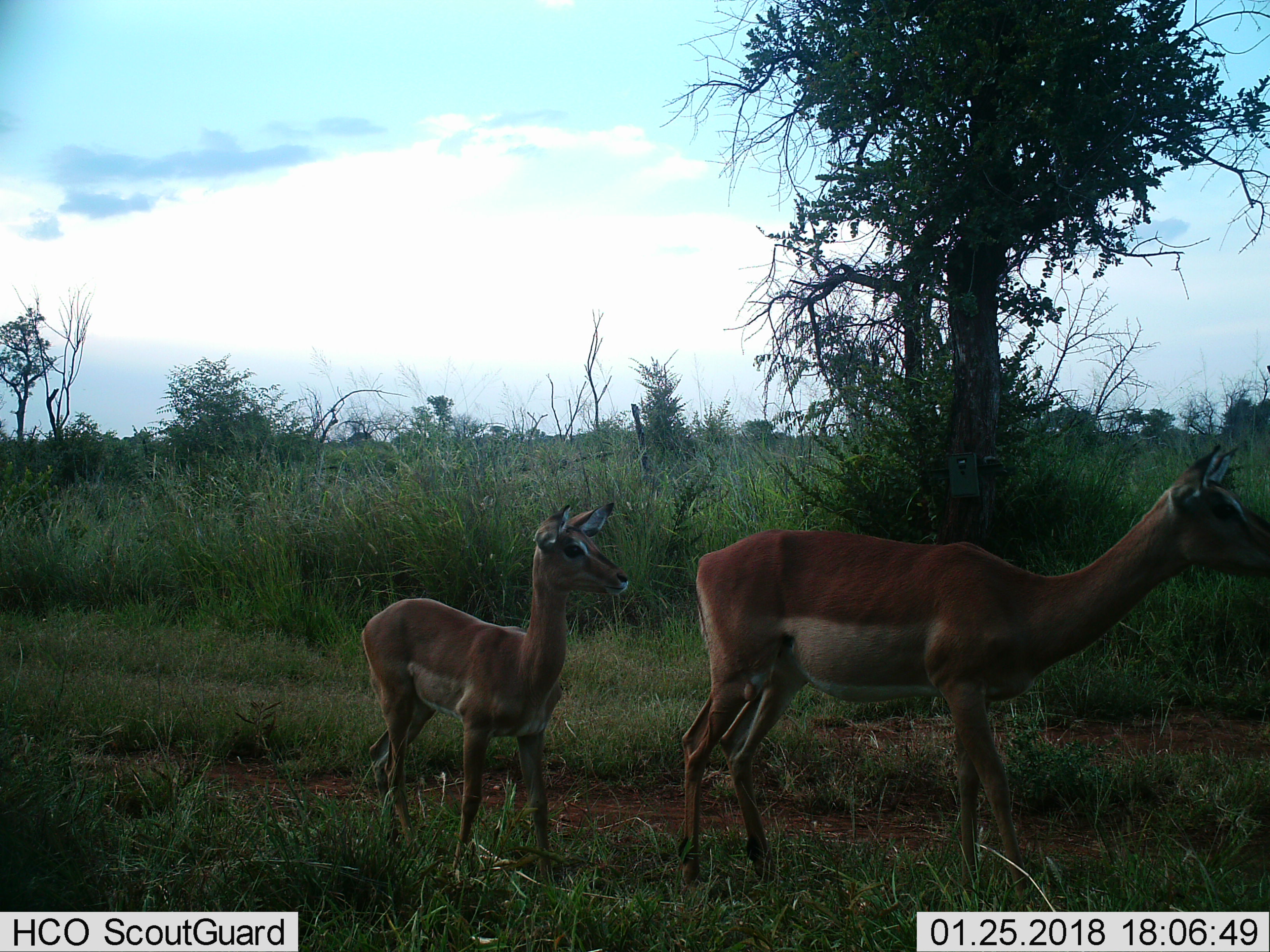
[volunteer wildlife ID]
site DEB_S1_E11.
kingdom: Animalia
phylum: Chordata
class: Mammalia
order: Artiodactyla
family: Bovidae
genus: Aepyceros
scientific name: Aepyceros melampus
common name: impala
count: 2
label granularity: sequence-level